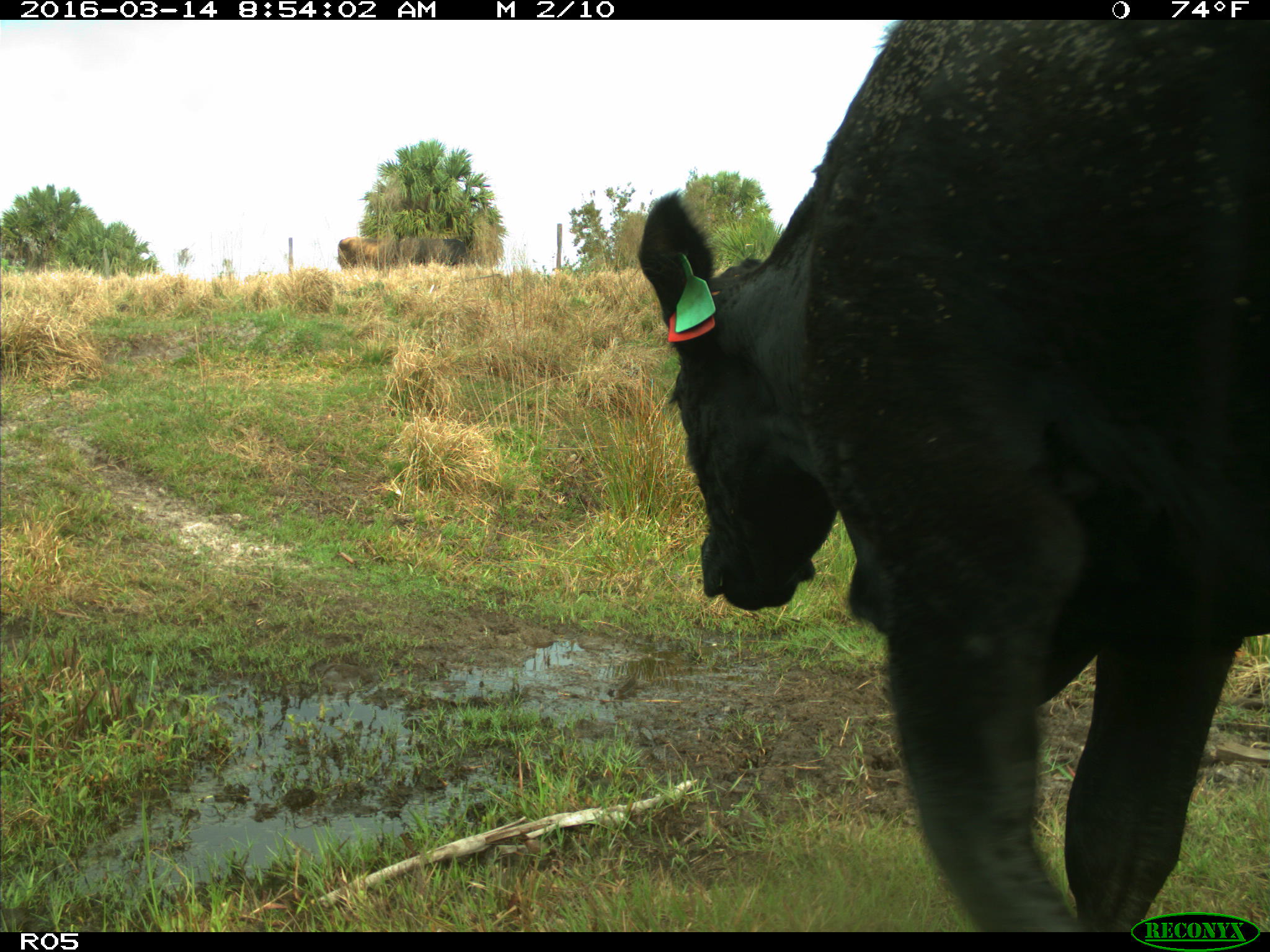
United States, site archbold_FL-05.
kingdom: Animalia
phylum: Chordata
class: Mammalia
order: Artiodactyla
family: Bovidae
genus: Bos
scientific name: Bos taurus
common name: domestic cow